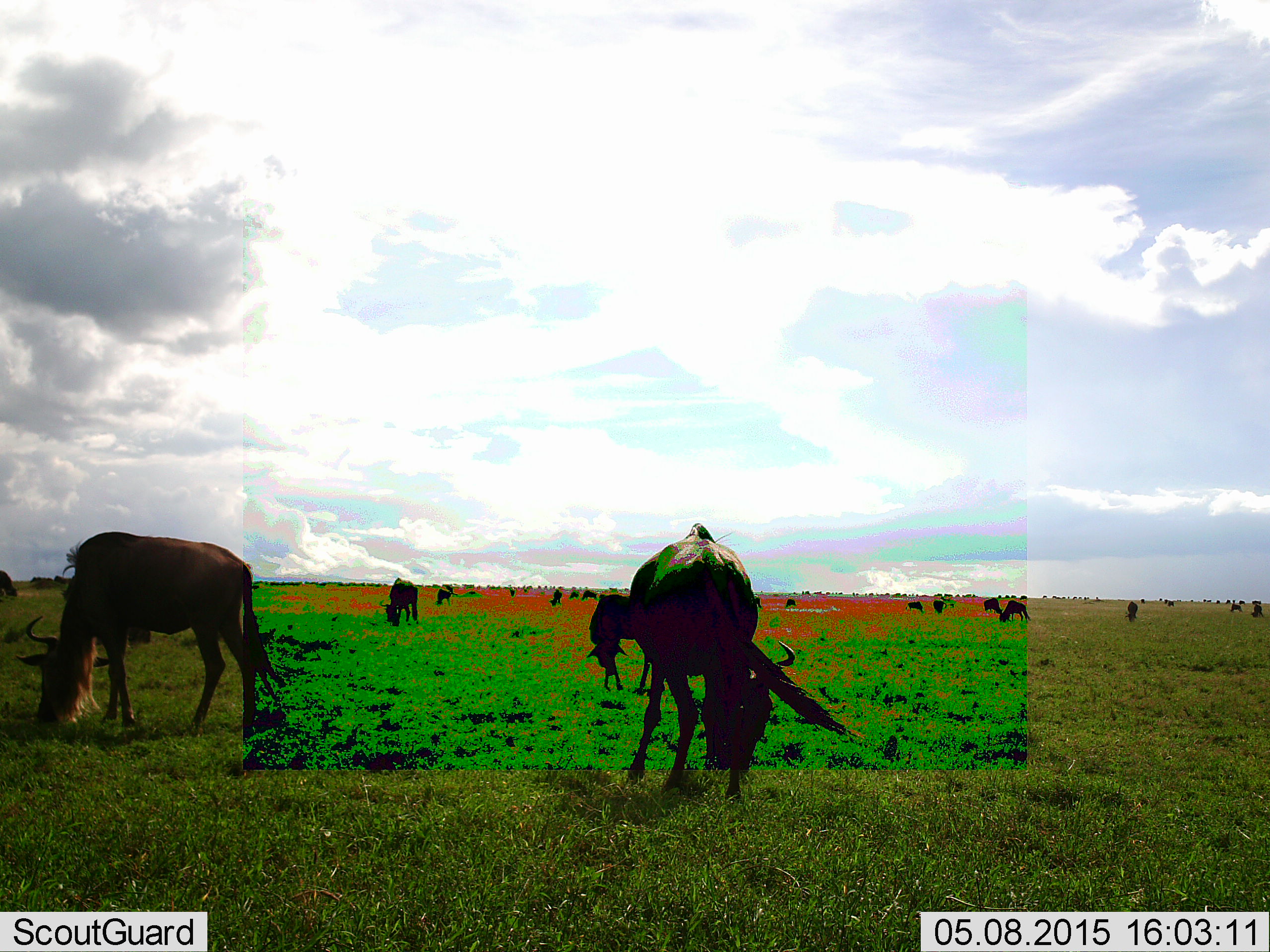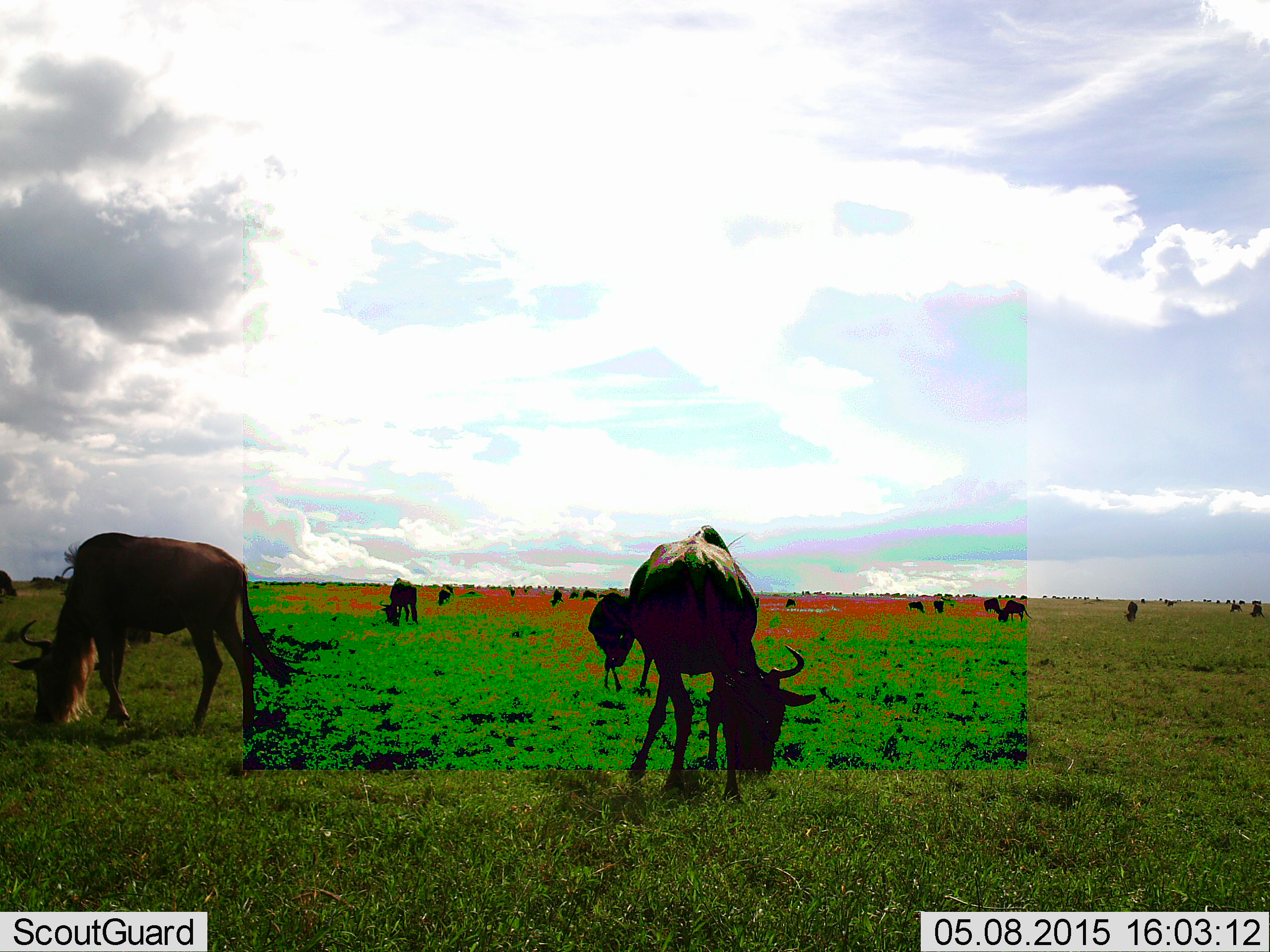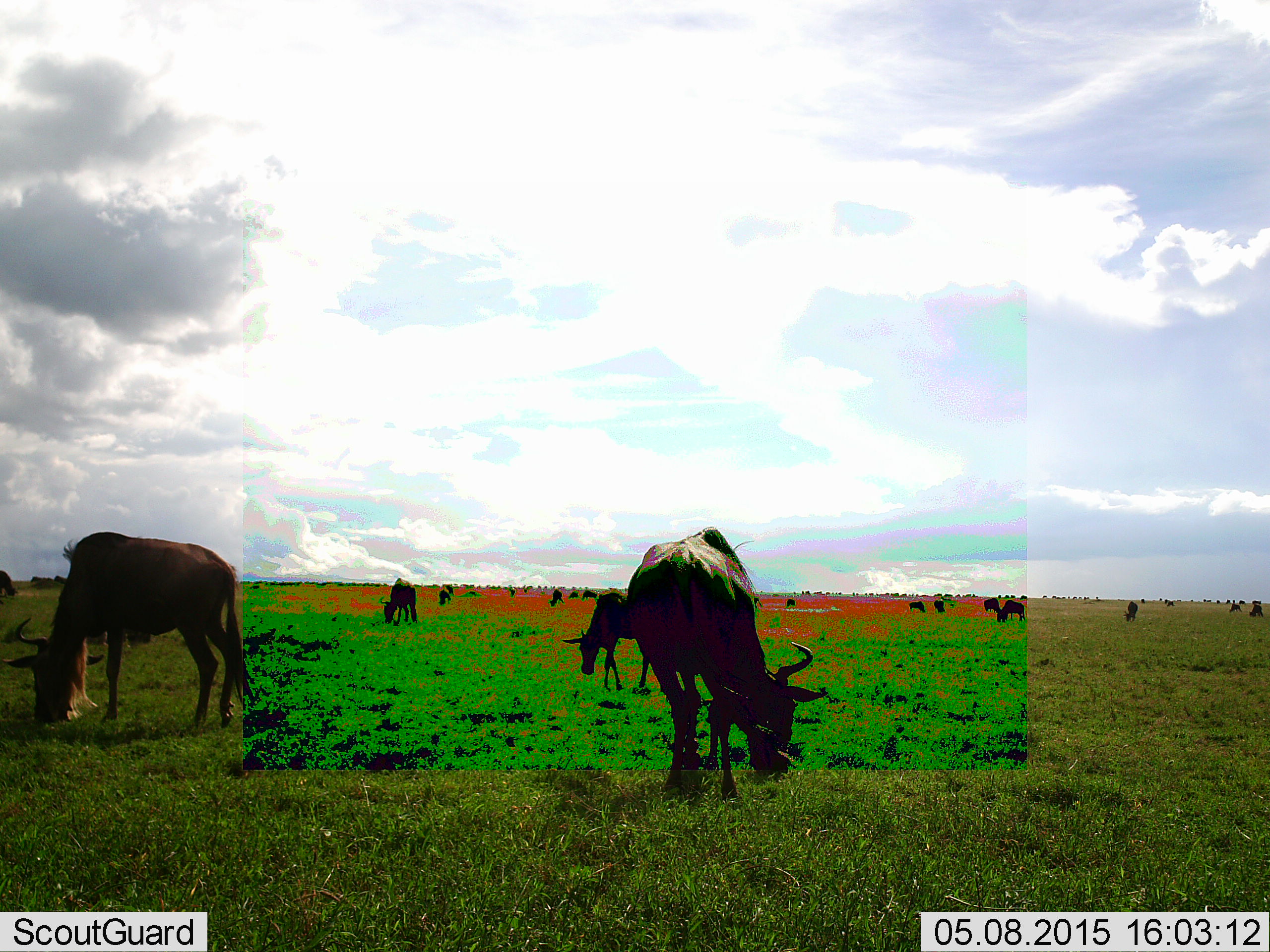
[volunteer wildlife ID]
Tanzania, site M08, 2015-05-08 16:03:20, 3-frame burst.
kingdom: Animalia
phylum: Chordata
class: Mammalia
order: Artiodactyla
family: Bovidae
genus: Connochaetes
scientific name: Connochaetes taurinus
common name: blue wildebeest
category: wildebeest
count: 11-50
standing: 60%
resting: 0%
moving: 20%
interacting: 0%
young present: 0%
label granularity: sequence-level